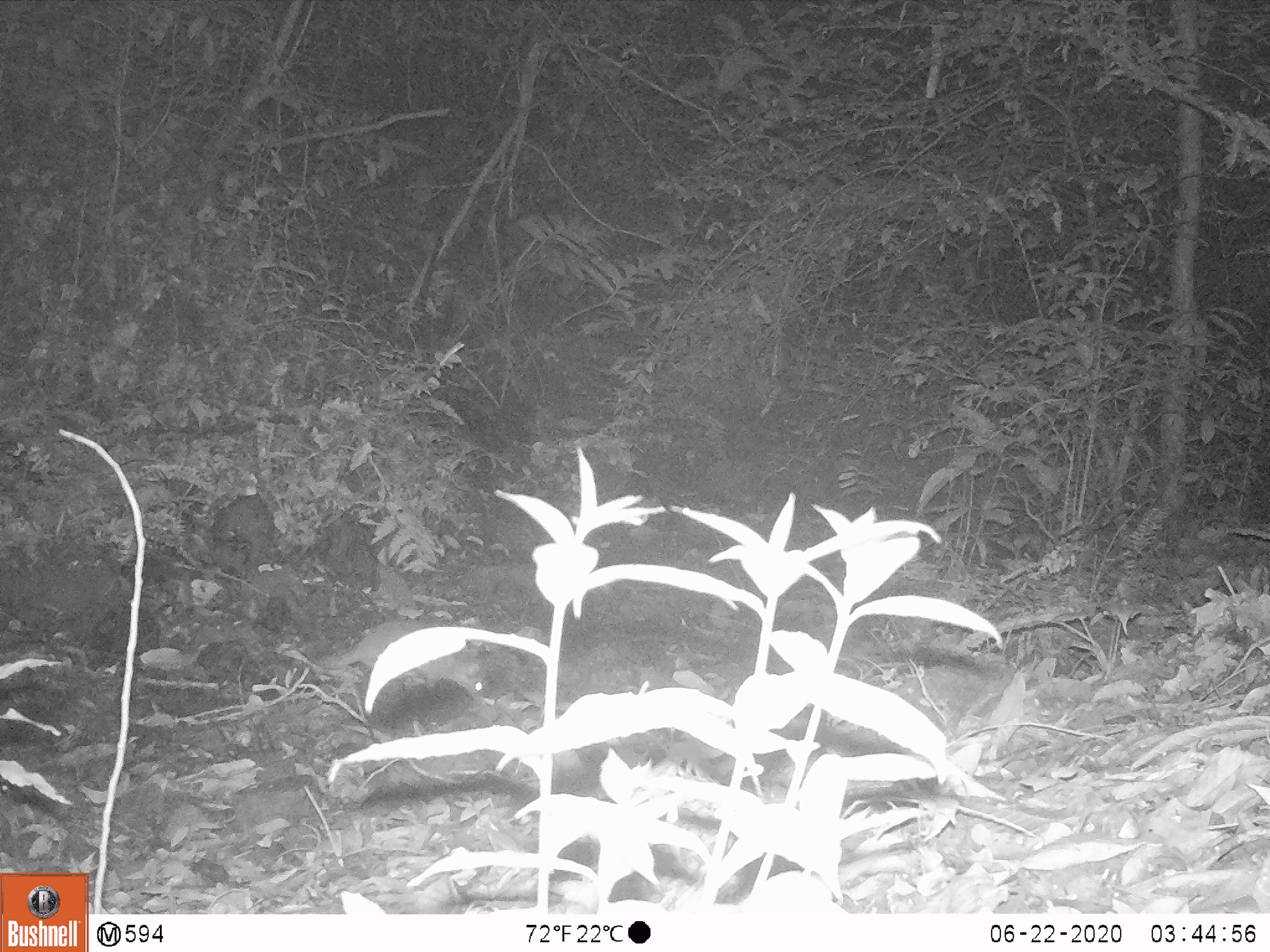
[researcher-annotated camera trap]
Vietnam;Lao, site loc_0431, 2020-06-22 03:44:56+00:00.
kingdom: Animalia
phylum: Chordata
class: Mammalia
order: Carnivora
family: Mustelidae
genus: Melogale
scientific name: Melogale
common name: ferret badger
Ferret badger (Melogale). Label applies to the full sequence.